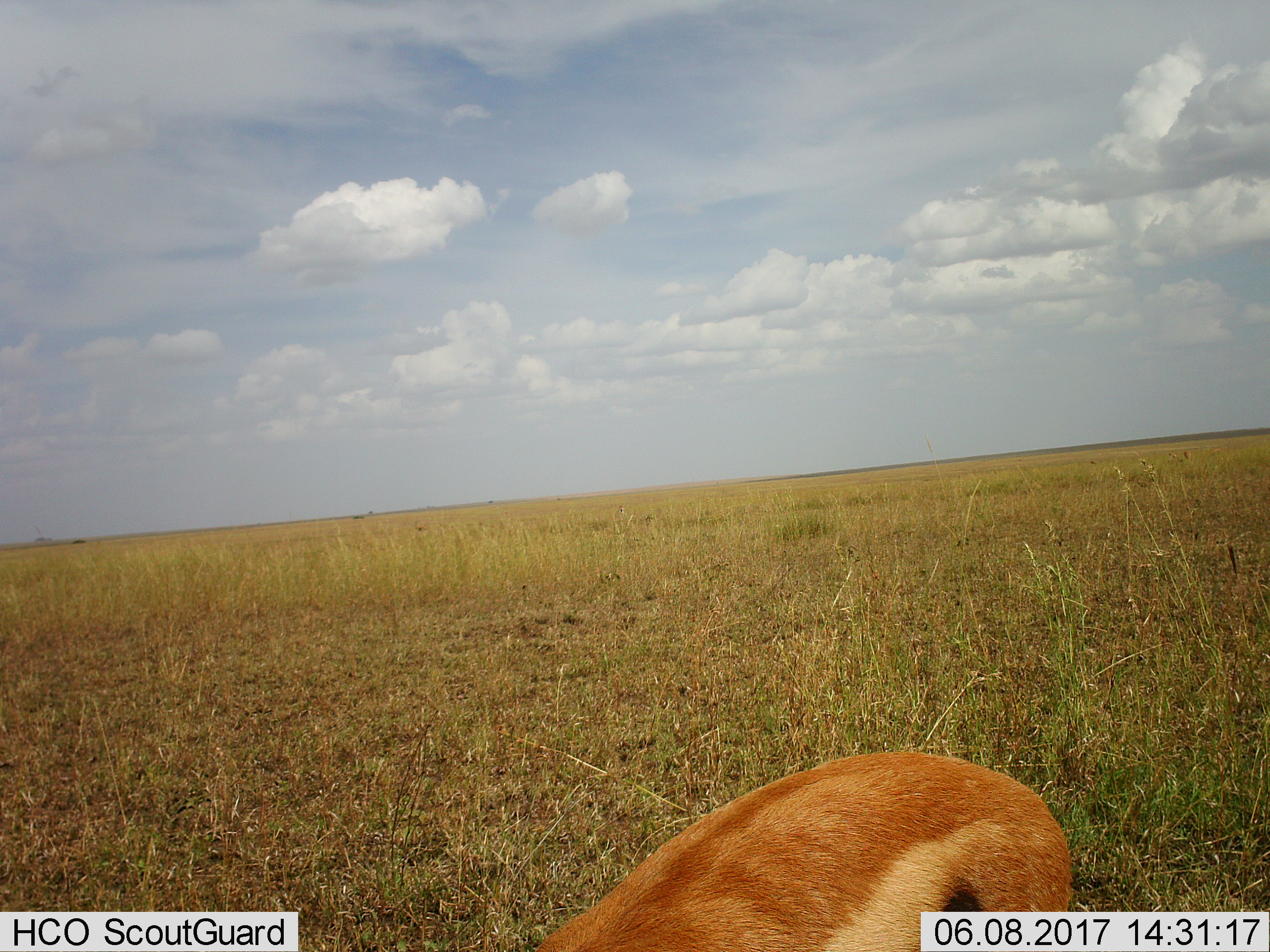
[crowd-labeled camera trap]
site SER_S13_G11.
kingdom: Animalia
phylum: Chordata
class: Mammalia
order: Artiodactyla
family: Bovidae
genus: Eudorcas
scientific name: Eudorcas thomsonii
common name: thomson's gazelle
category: gazellethomsons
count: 1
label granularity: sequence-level